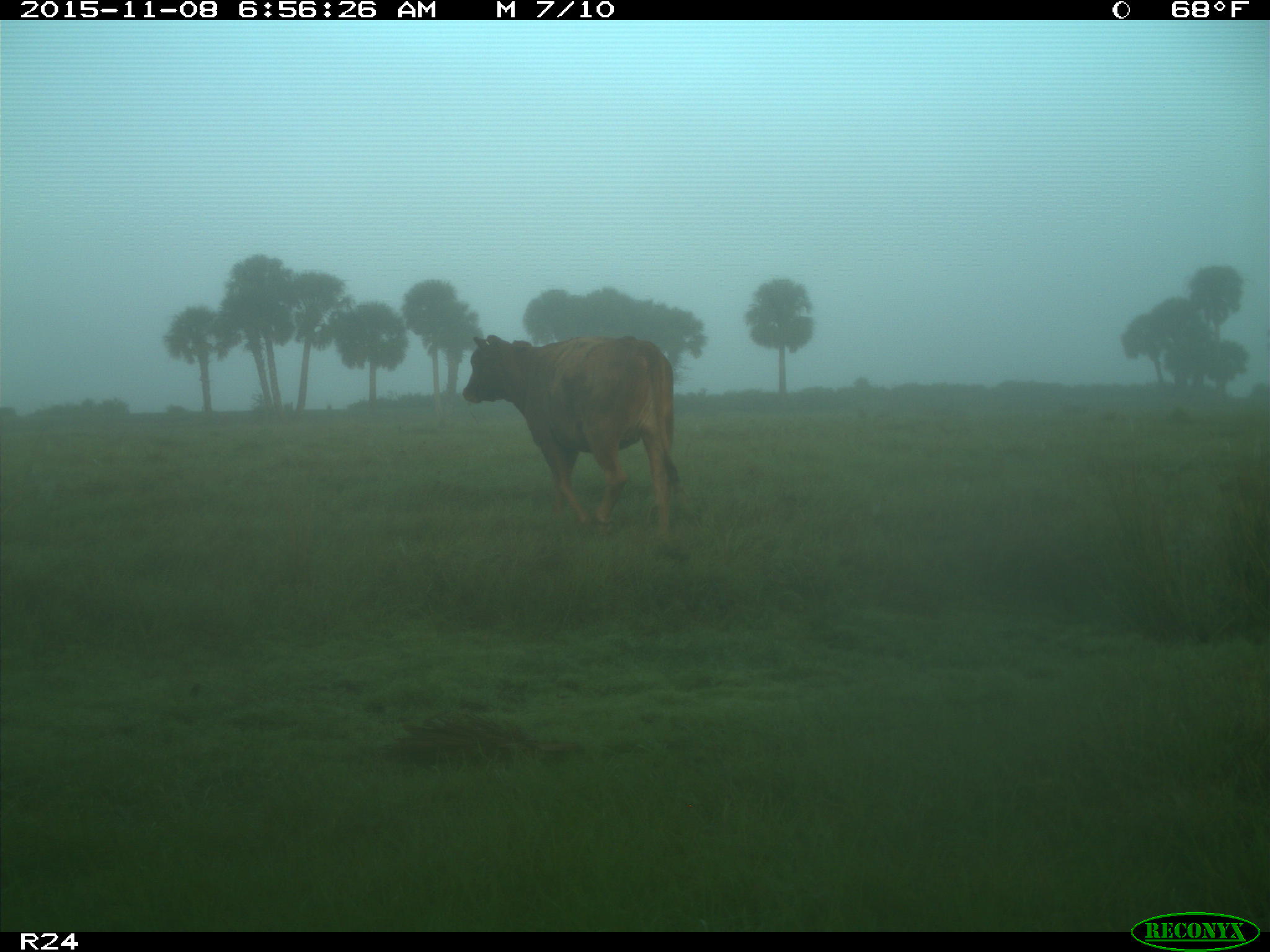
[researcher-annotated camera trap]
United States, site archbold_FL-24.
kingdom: Animalia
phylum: Chordata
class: Mammalia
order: Artiodactyla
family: Bovidae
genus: Bos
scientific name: Bos taurus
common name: domestic cow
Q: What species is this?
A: Bos taurus (domestic cow).